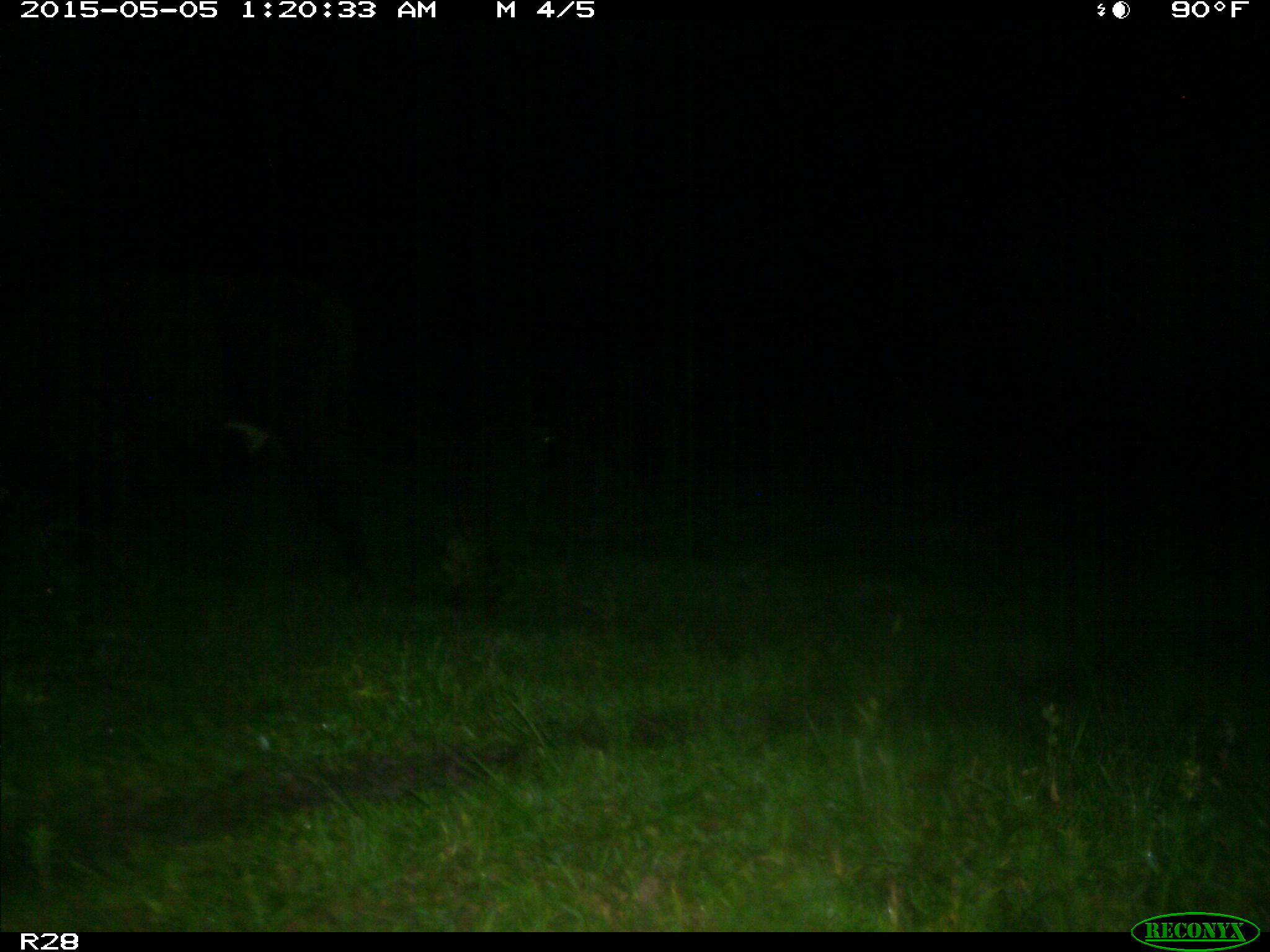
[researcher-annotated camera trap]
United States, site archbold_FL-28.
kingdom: Animalia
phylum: Chordata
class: Mammalia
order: Artiodactyla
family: Bovidae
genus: Bos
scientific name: Bos taurus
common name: domestic cow